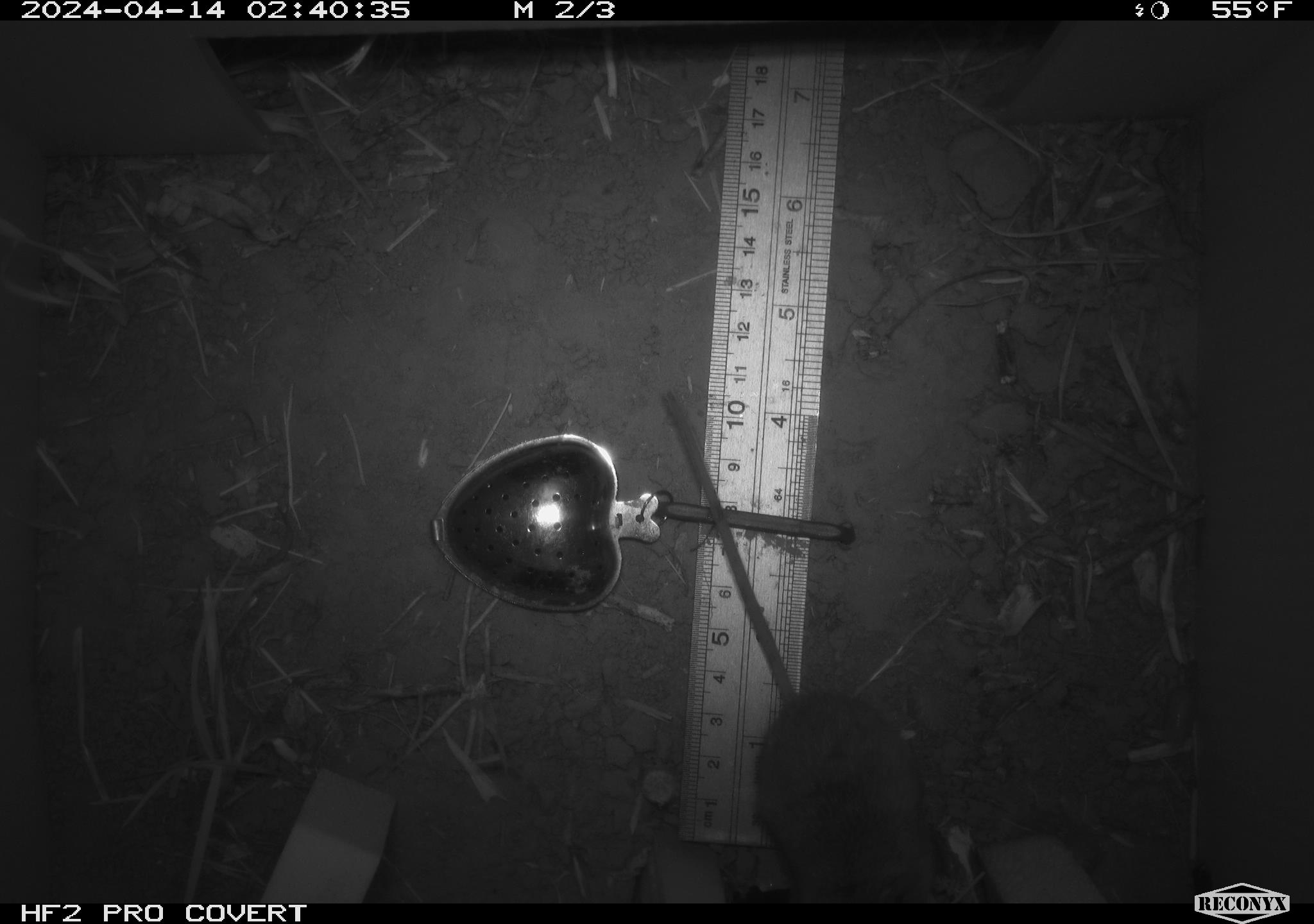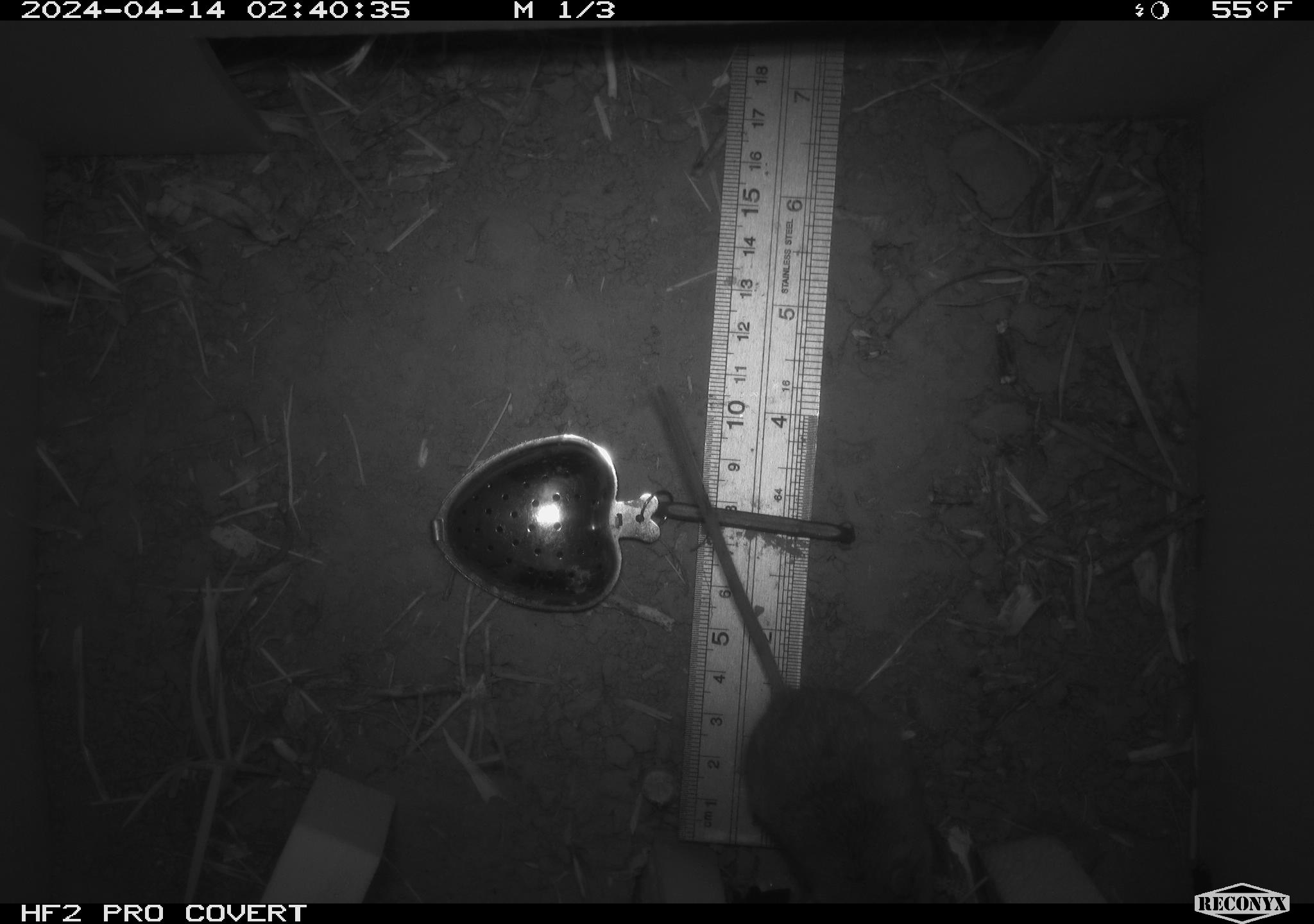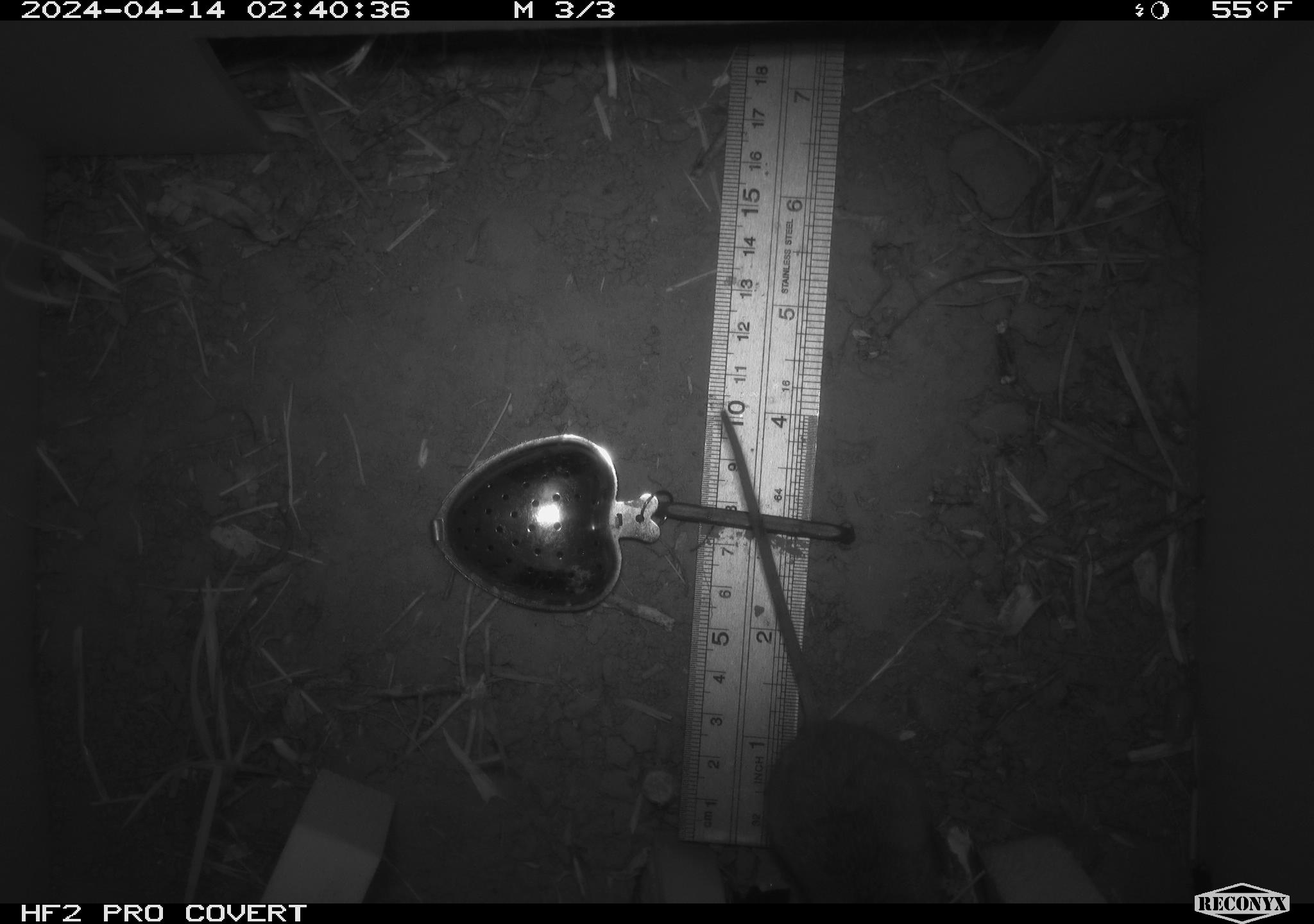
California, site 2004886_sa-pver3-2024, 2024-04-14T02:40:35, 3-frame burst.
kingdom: Animalia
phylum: Chordata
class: Mammalia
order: Rodentia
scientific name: Rodentia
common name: mouse species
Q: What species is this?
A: Mouse species (Rodentia).